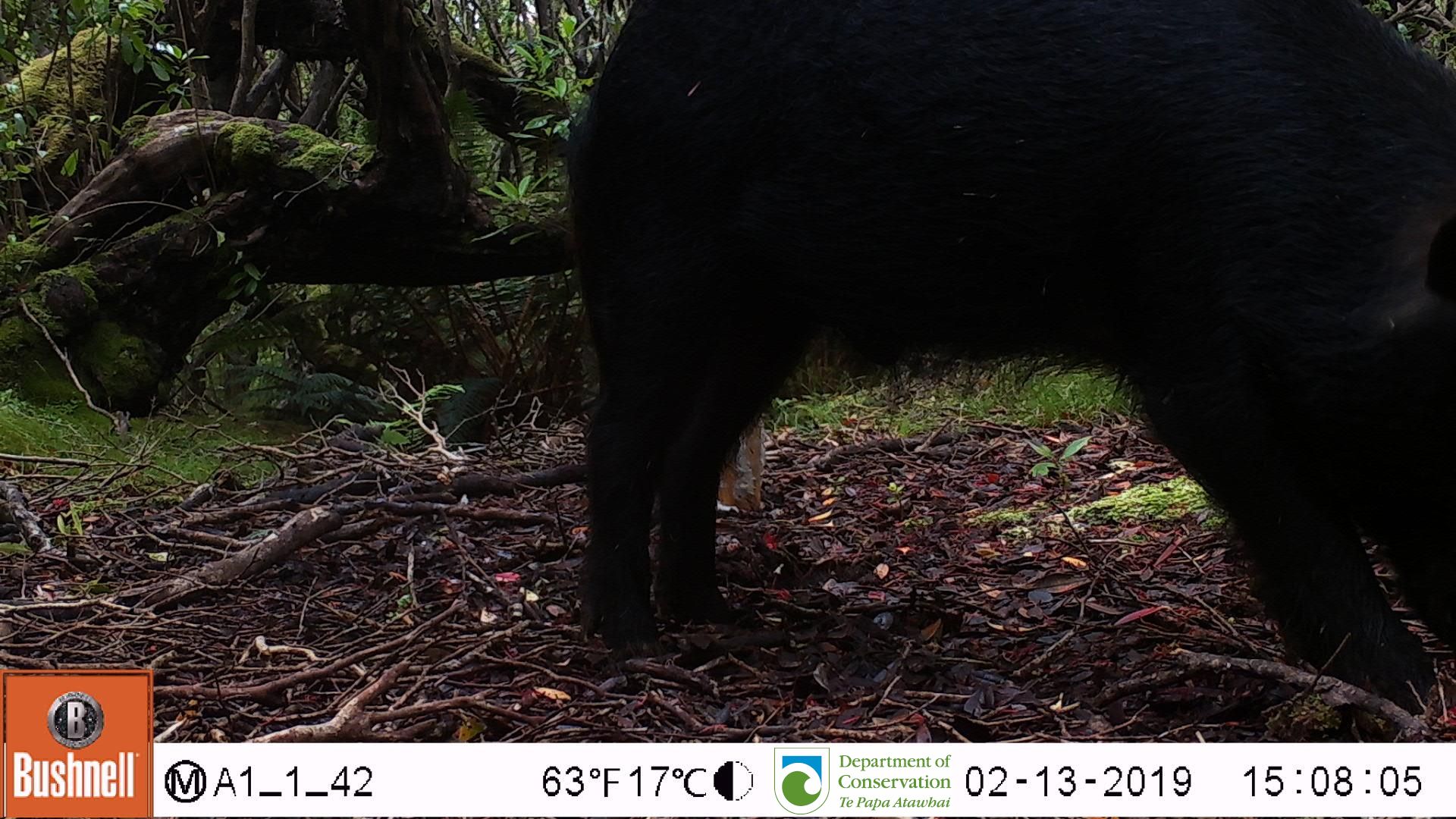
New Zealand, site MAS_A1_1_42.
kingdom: Animalia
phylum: Chordata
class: Mammalia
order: Artiodactyla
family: Suidae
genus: Sus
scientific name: Sus scrofa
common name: pig